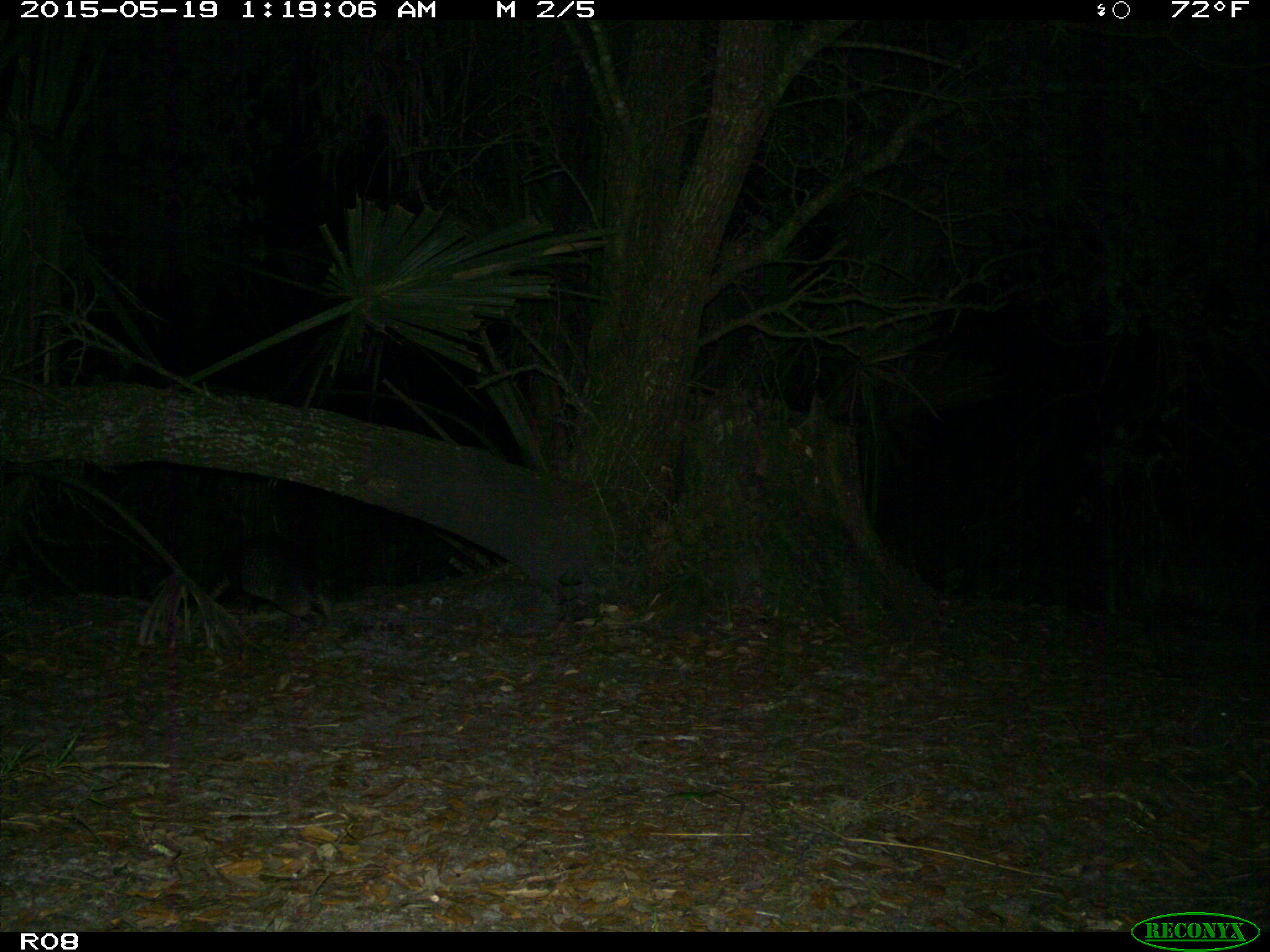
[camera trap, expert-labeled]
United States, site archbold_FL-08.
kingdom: Animalia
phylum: Chordata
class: Mammalia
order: Cingulata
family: Dasypodidae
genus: Dasypus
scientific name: Dasypus novemcinctus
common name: nine-banded armadillo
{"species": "Dasypus novemcinctus (nine-banded armadillo)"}